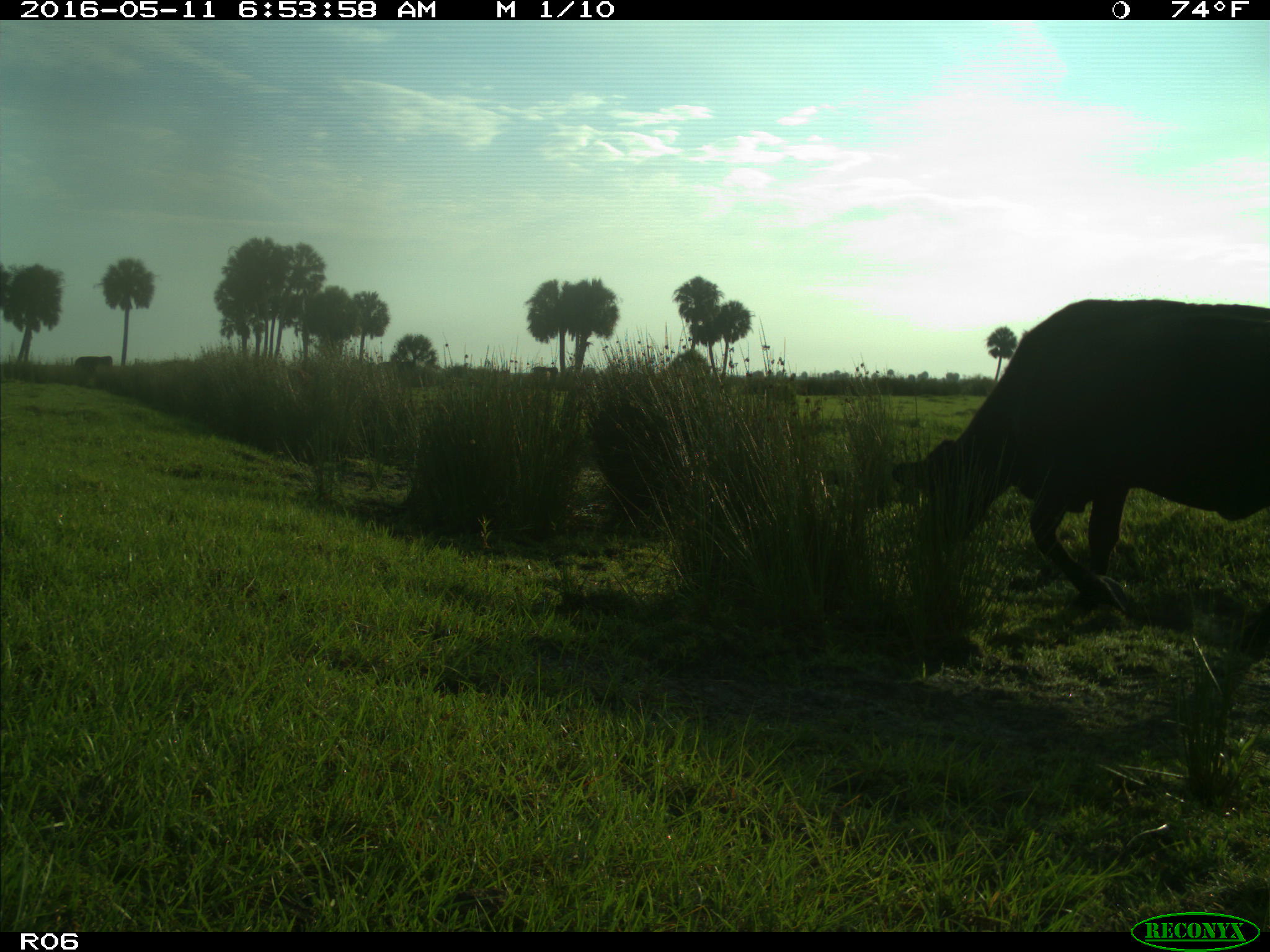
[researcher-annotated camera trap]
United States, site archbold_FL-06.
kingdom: Animalia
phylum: Chordata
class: Mammalia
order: Artiodactyla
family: Bovidae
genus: Bos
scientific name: Bos taurus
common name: domestic cow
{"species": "Bos taurus (domestic cow)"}